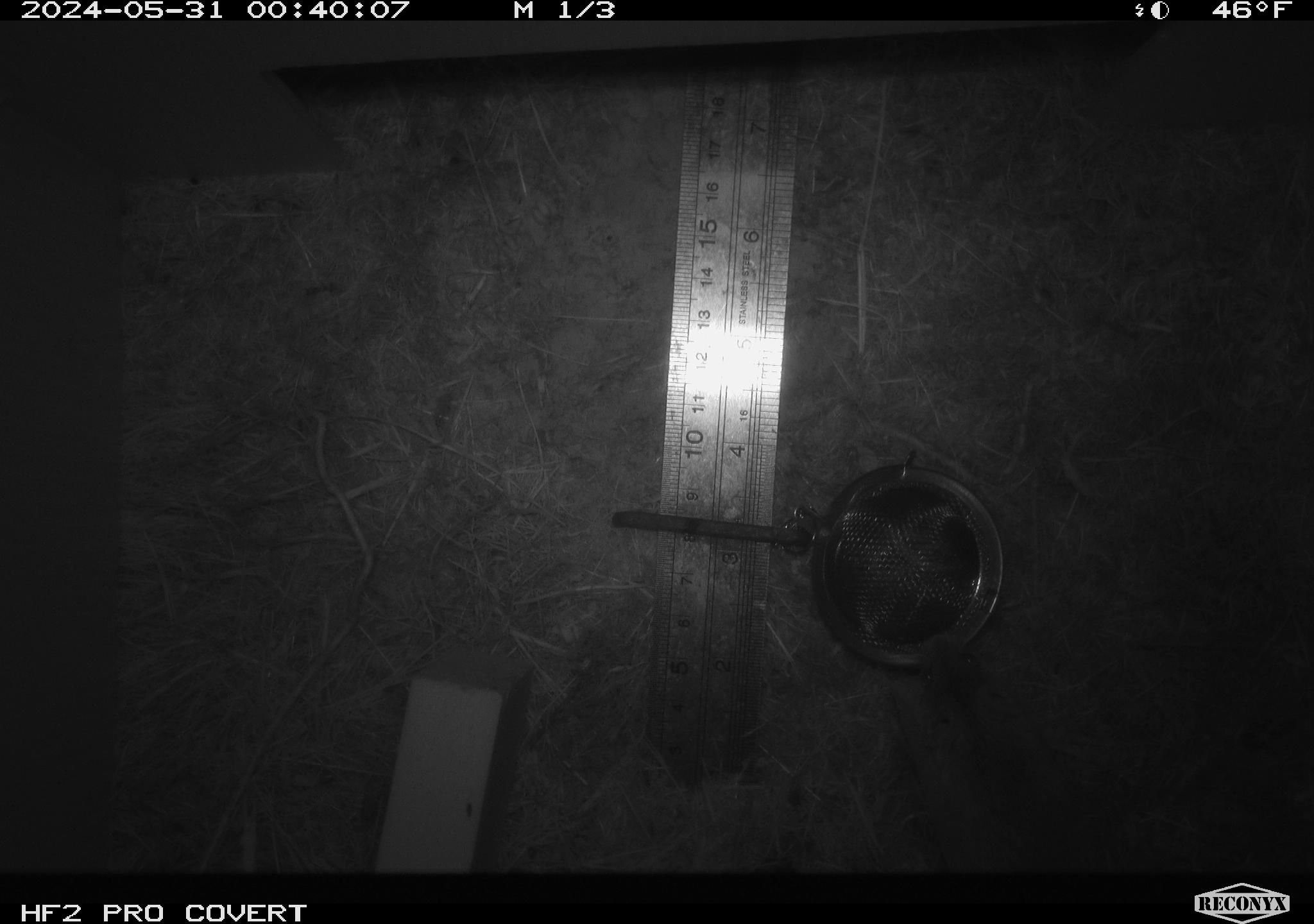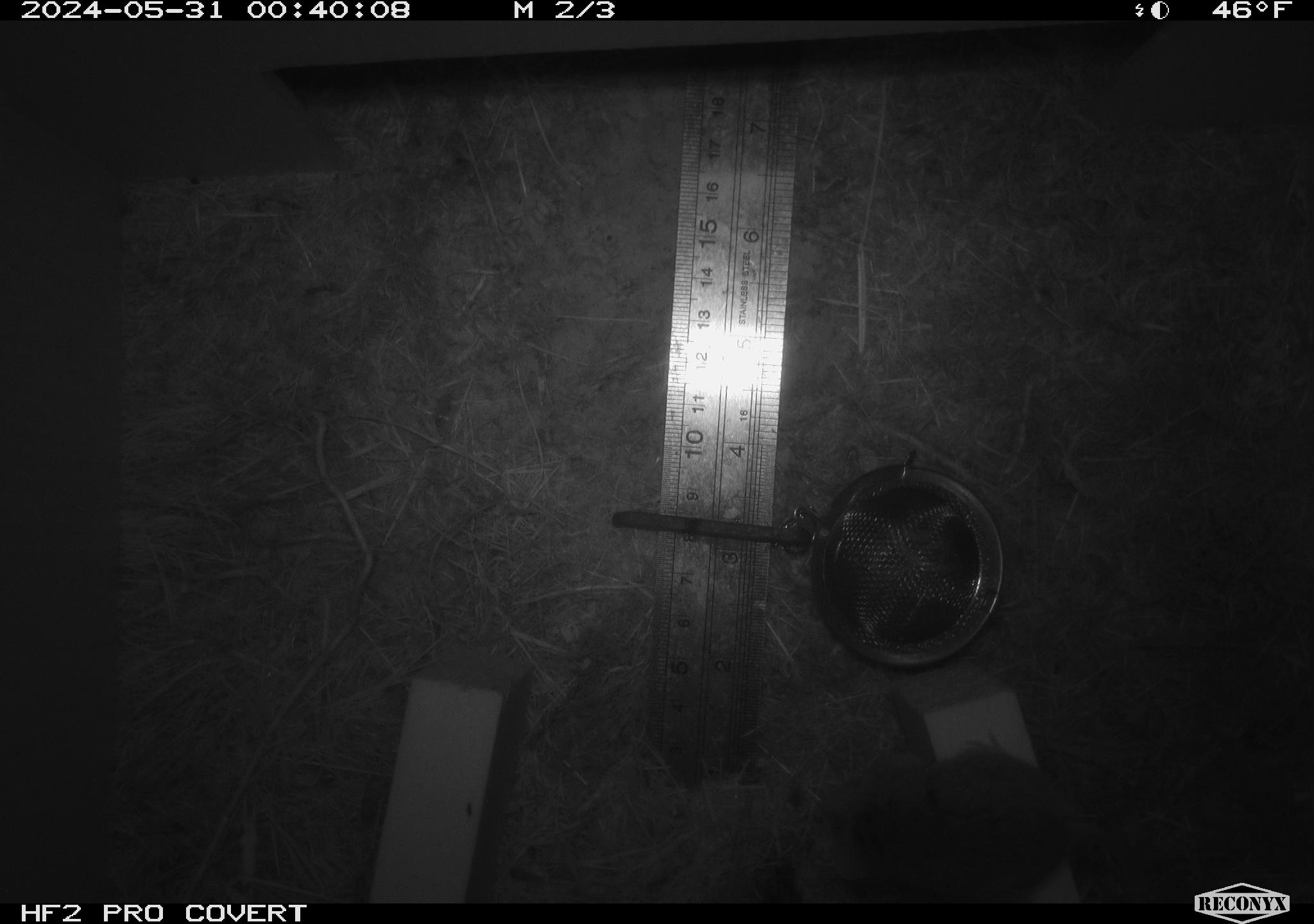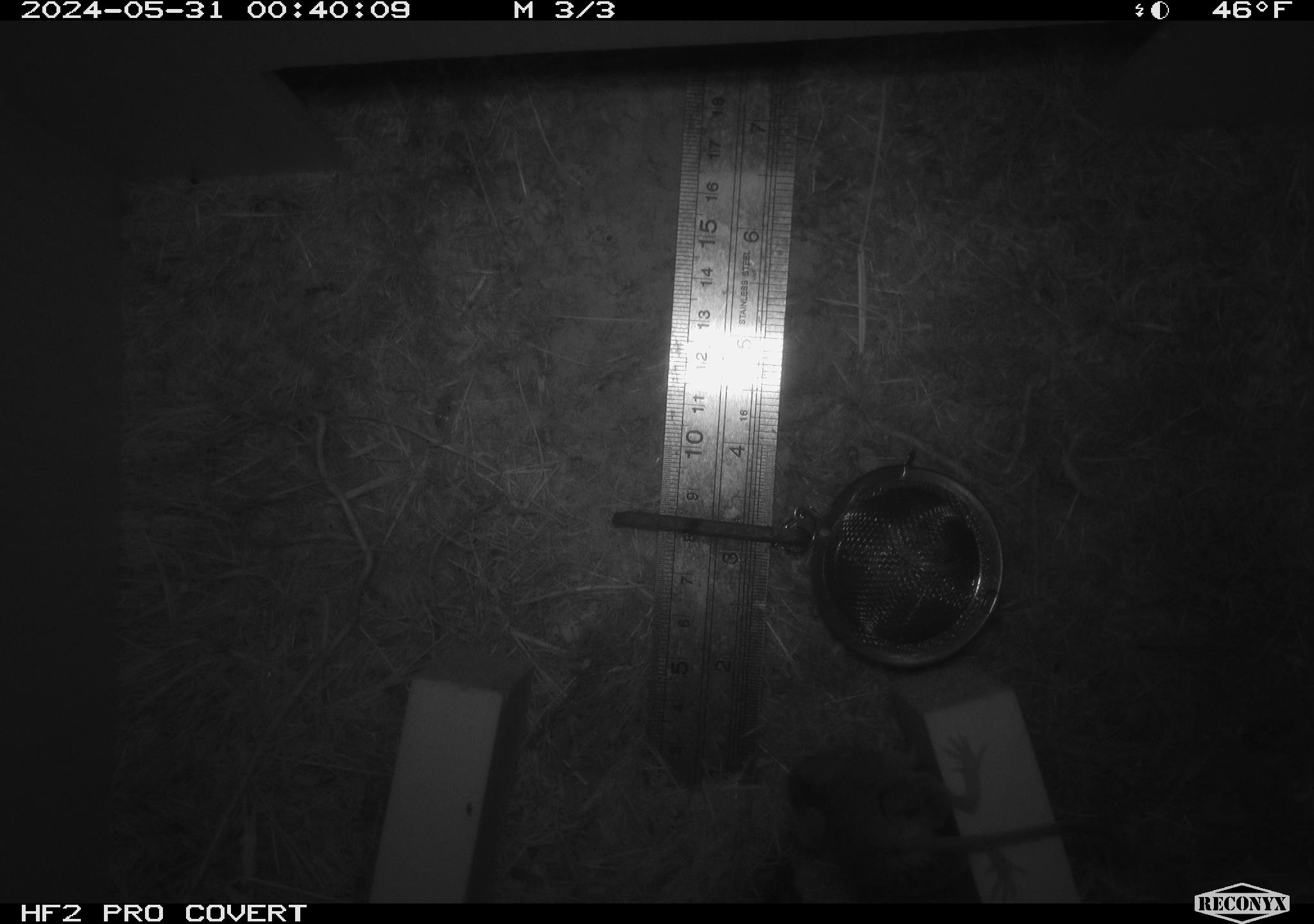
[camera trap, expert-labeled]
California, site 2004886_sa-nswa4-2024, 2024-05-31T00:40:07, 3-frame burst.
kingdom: Animalia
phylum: Chordata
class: Mammalia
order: Rodentia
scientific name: Rodentia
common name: rodent